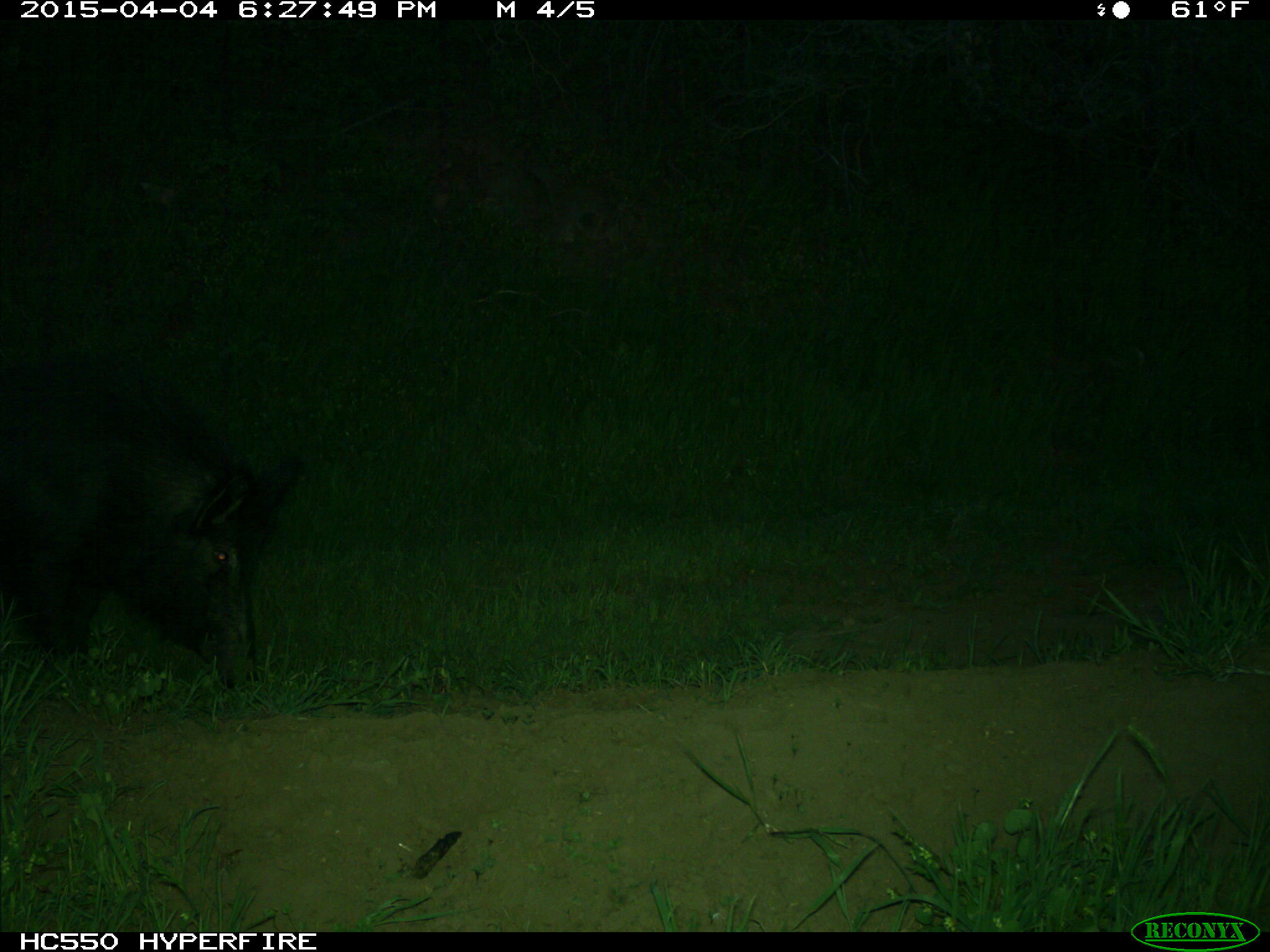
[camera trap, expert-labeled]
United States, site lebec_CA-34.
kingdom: Animalia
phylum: Chordata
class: Mammalia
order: Artiodactyla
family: Suidae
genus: Sus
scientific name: Sus scrofa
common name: wild boar